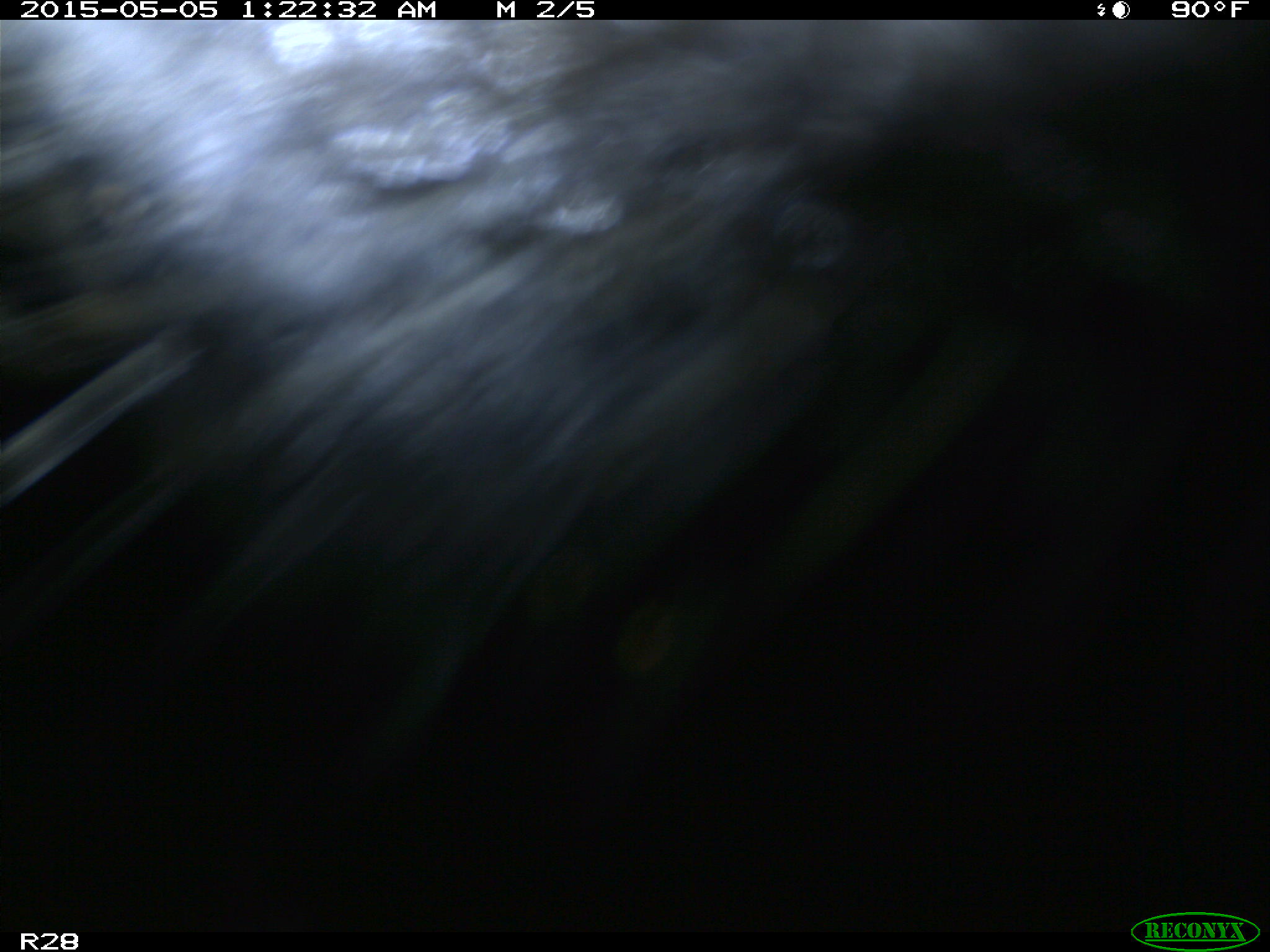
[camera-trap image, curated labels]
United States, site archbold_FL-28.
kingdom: Animalia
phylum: Chordata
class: Mammalia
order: Artiodactyla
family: Bovidae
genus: Bos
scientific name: Bos taurus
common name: domestic cow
Bos taurus (domestic cow).